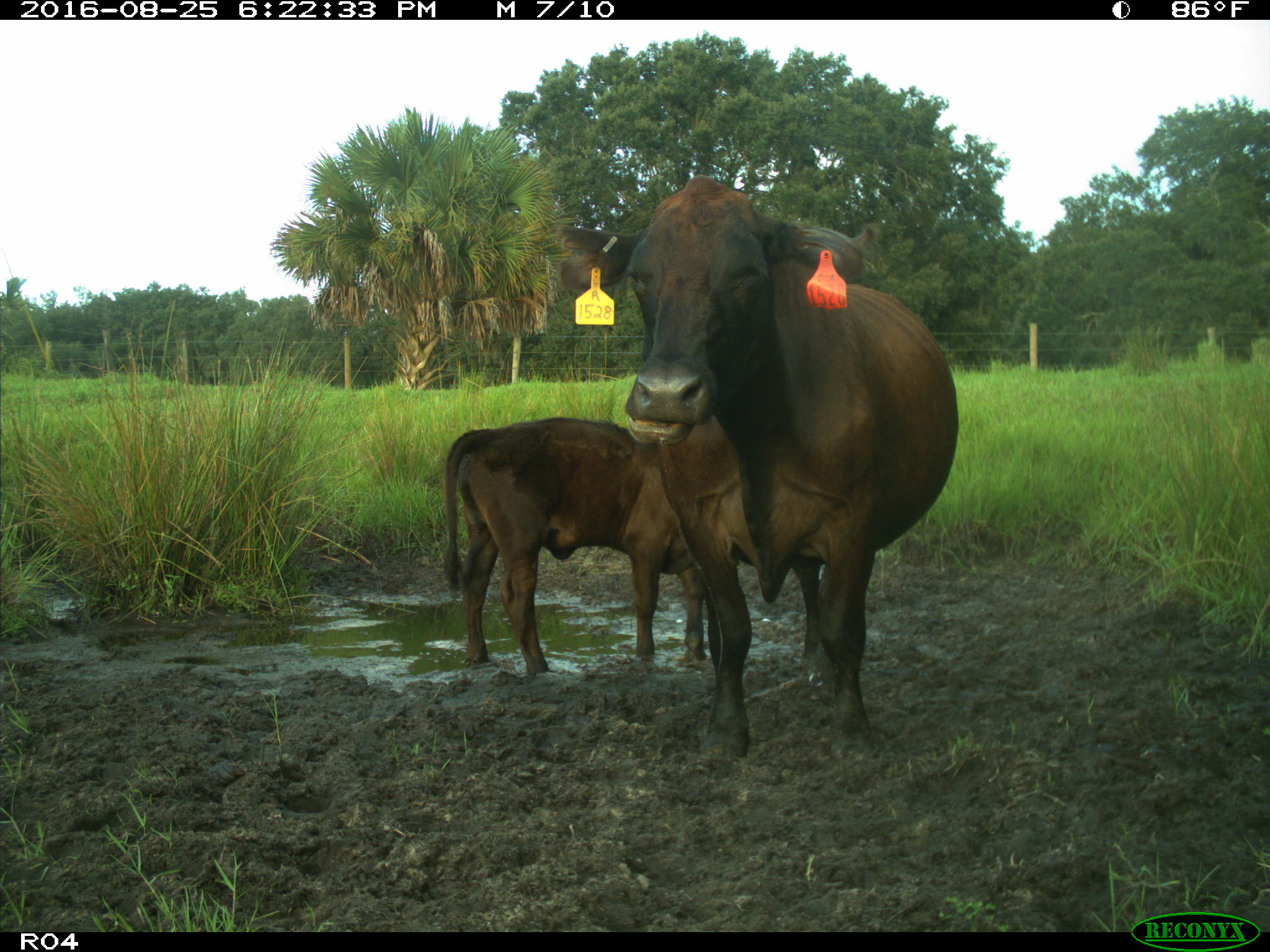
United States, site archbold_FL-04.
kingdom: Animalia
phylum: Chordata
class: Mammalia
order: Artiodactyla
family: Bovidae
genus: Bos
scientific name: Bos taurus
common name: domestic cow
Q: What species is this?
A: Bos taurus (domestic cow).